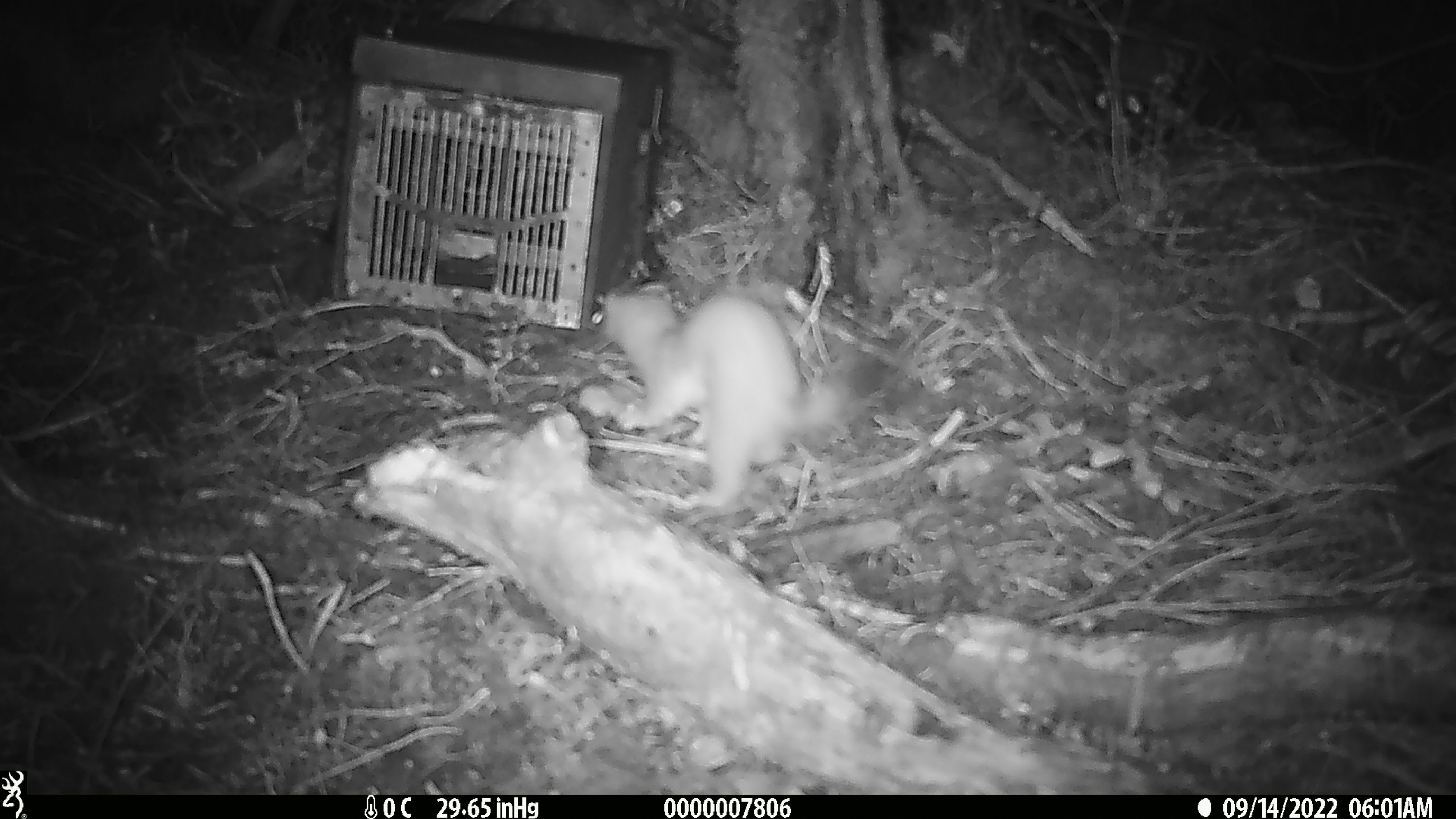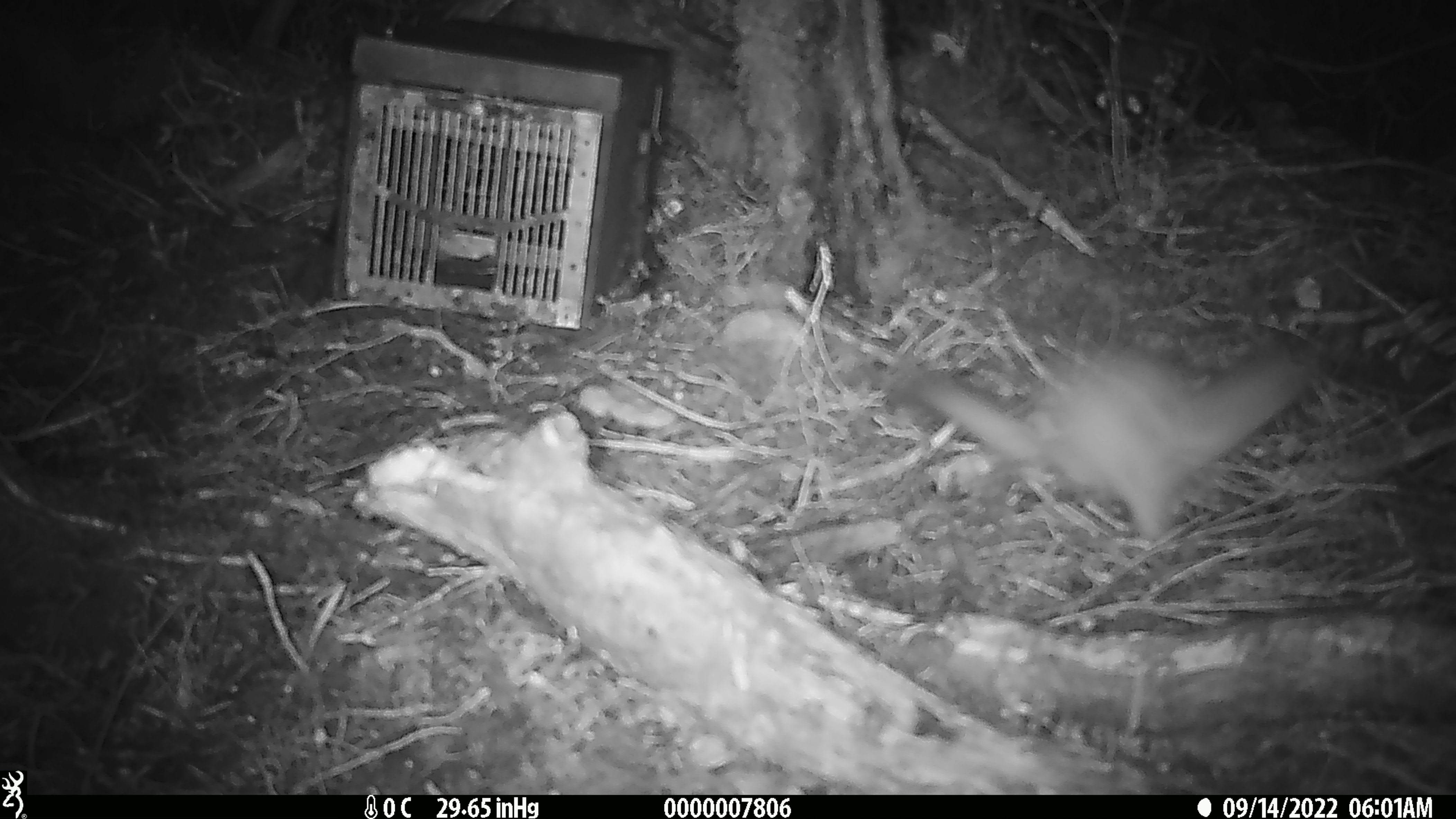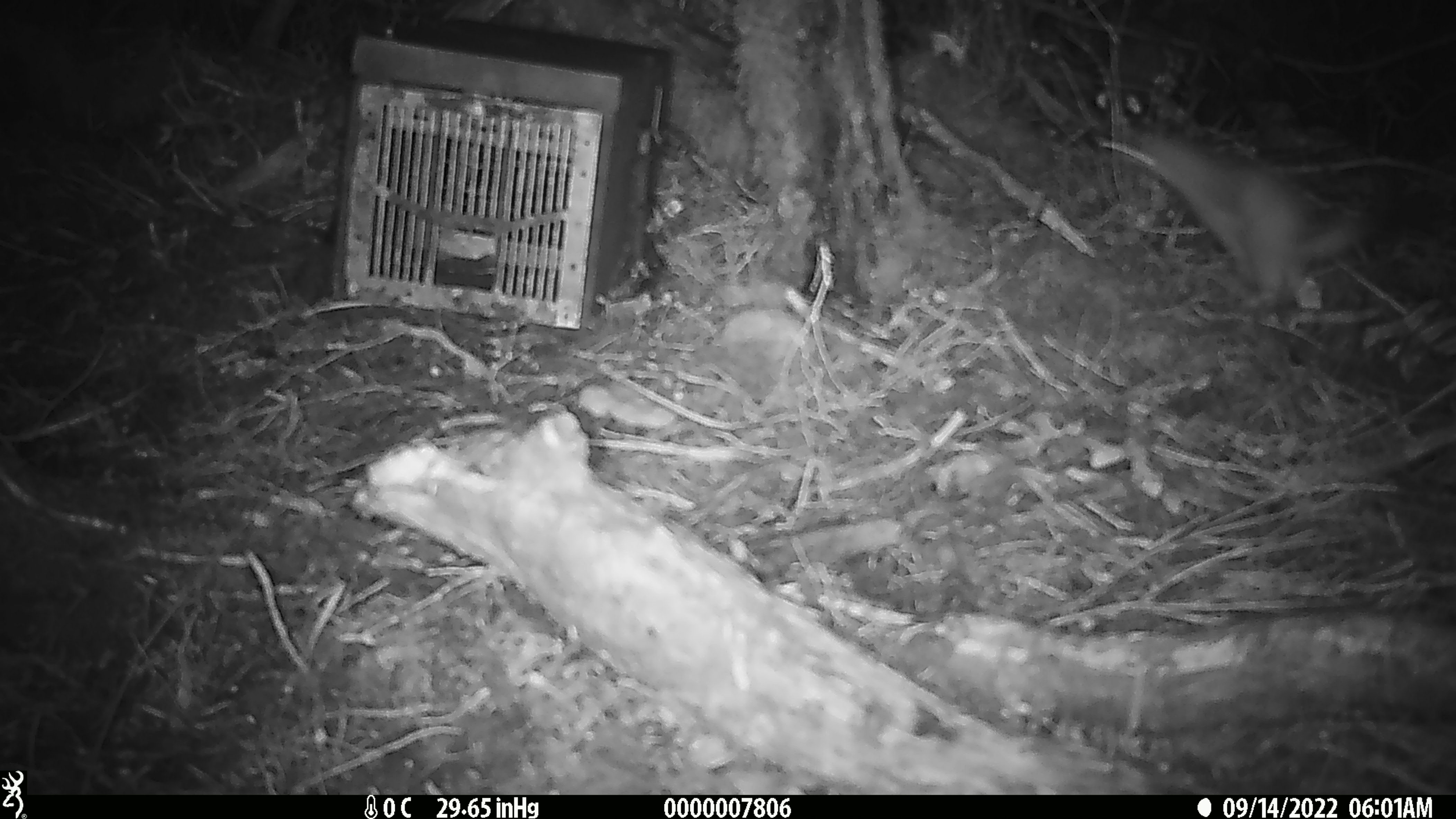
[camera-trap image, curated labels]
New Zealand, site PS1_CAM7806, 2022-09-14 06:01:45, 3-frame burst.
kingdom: Animalia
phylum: Chordata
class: Mammalia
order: Carnivora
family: Mustelidae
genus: Mustela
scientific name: Mustela erminea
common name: stoat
Stoat (Mustela erminea).